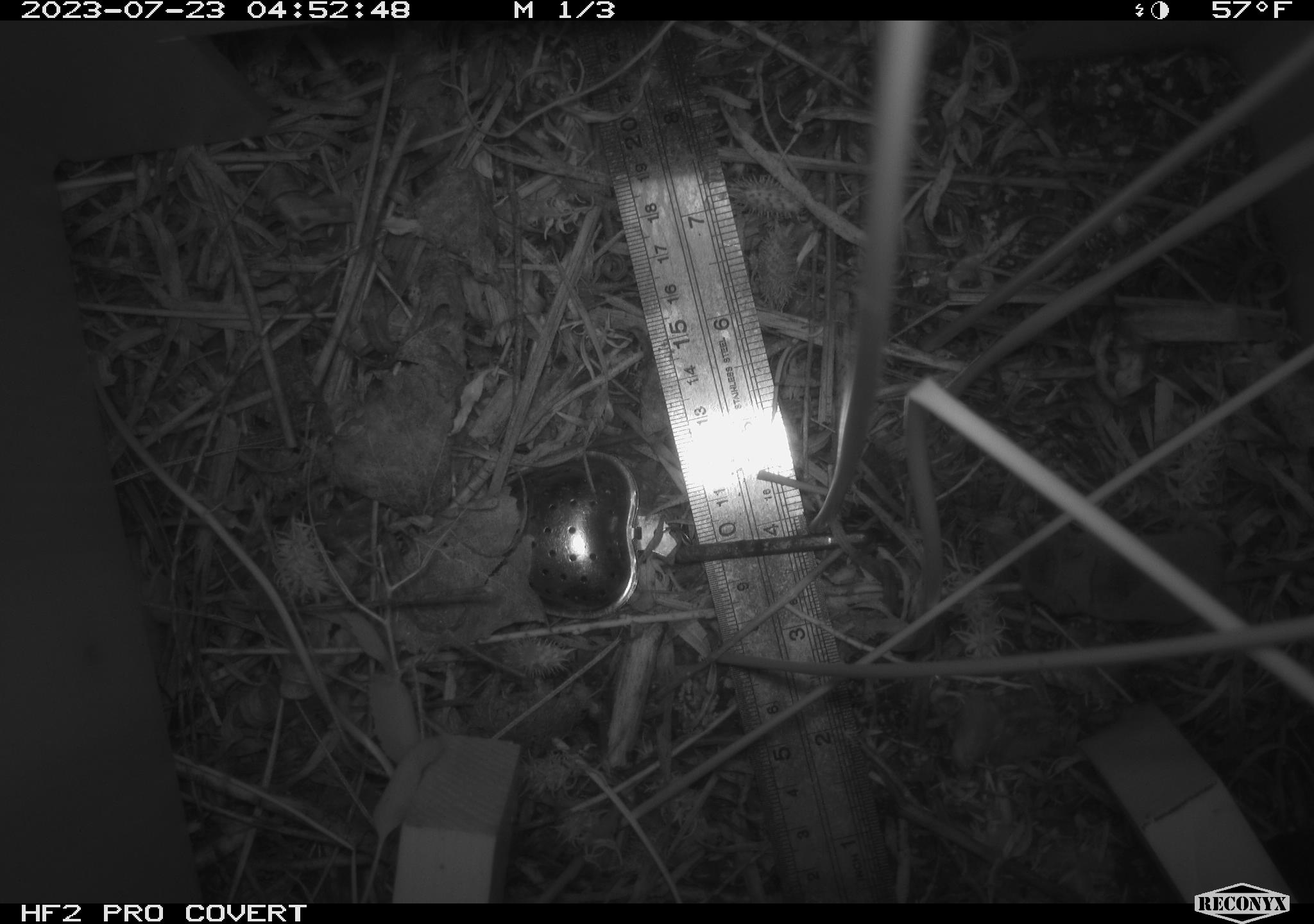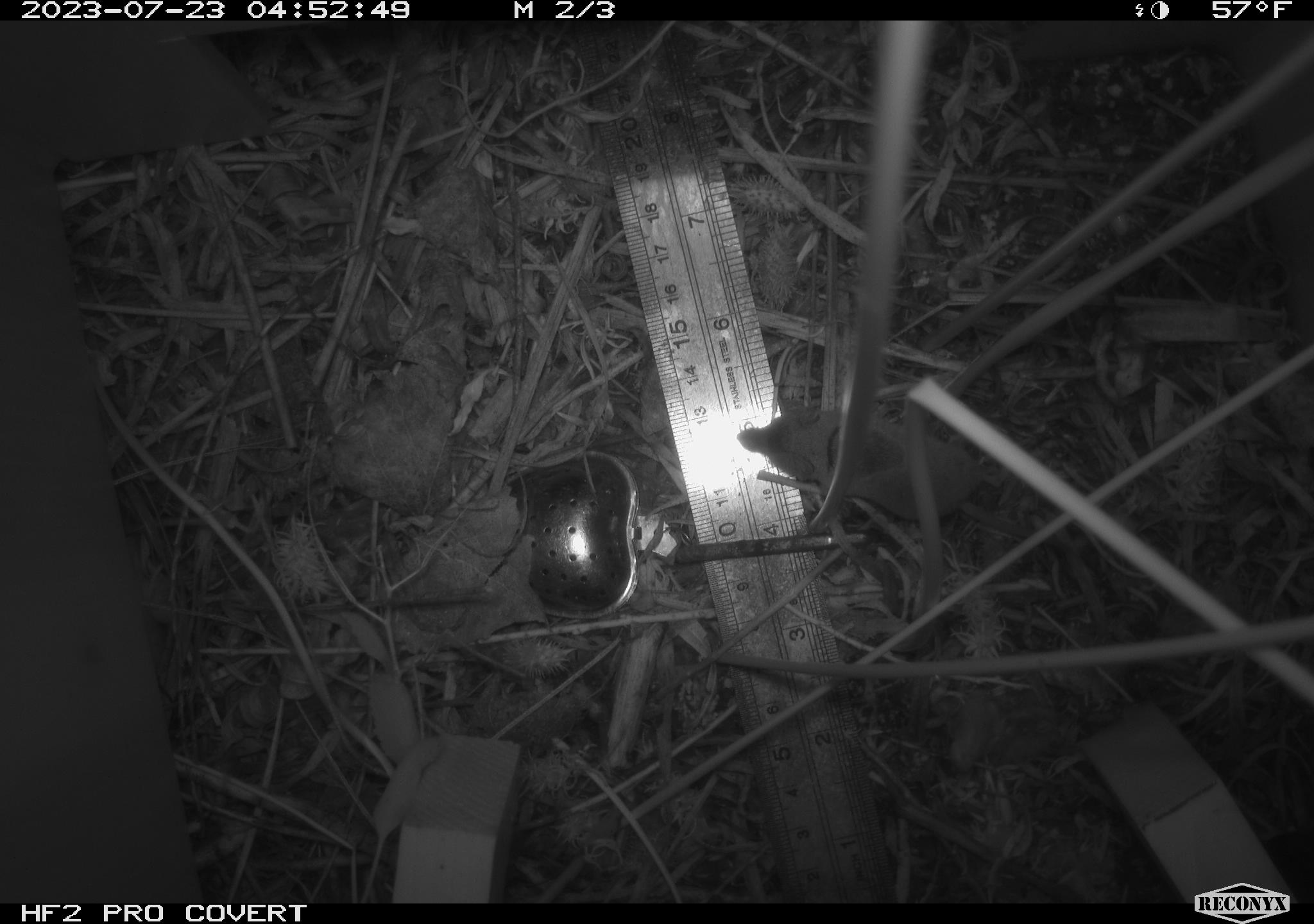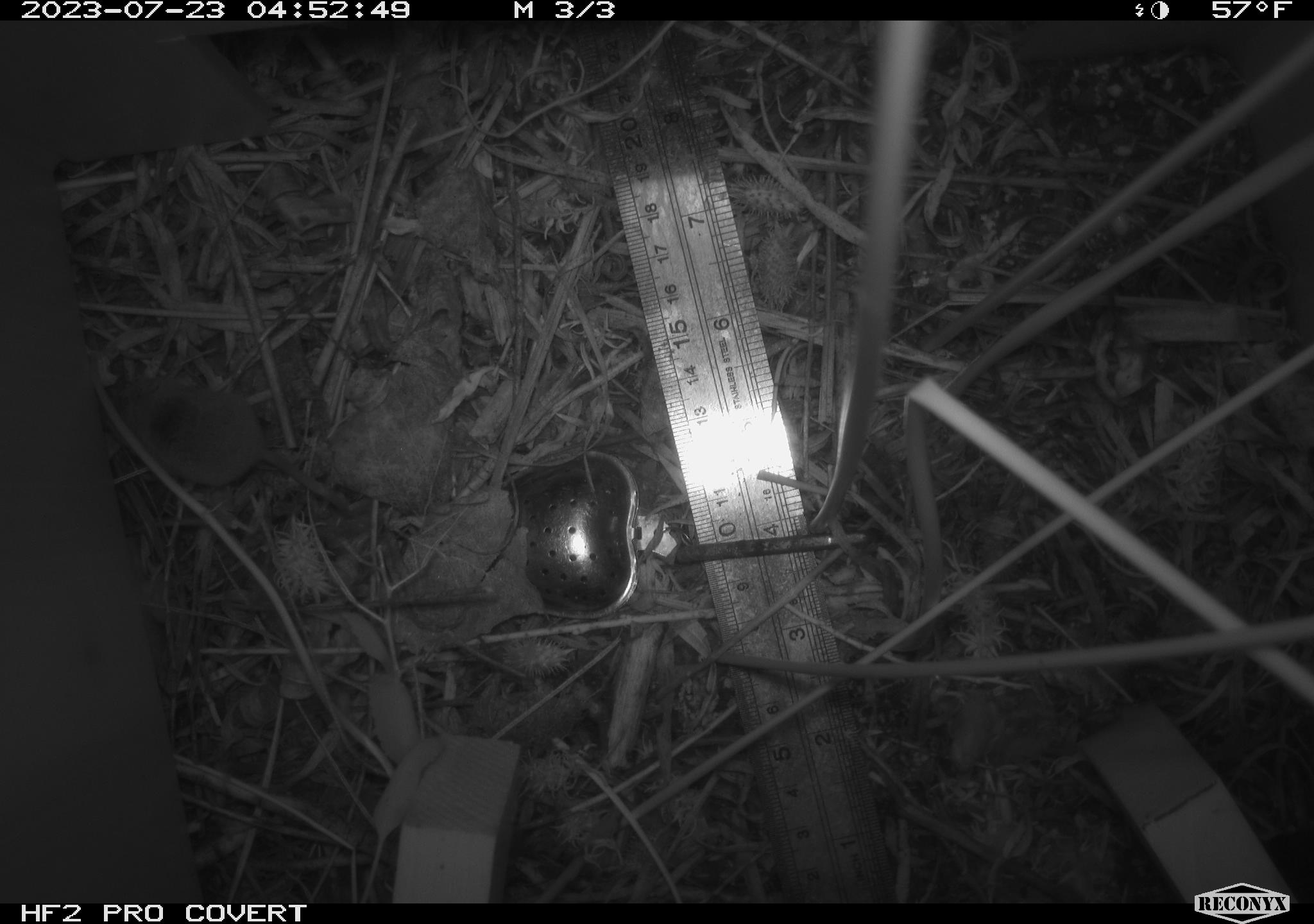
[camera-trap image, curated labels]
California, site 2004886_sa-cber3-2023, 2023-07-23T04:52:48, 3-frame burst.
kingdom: Animalia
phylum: Chordata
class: Mammalia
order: Eulipotyphla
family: Soricidae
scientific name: Soricidae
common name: shrews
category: soricidae family